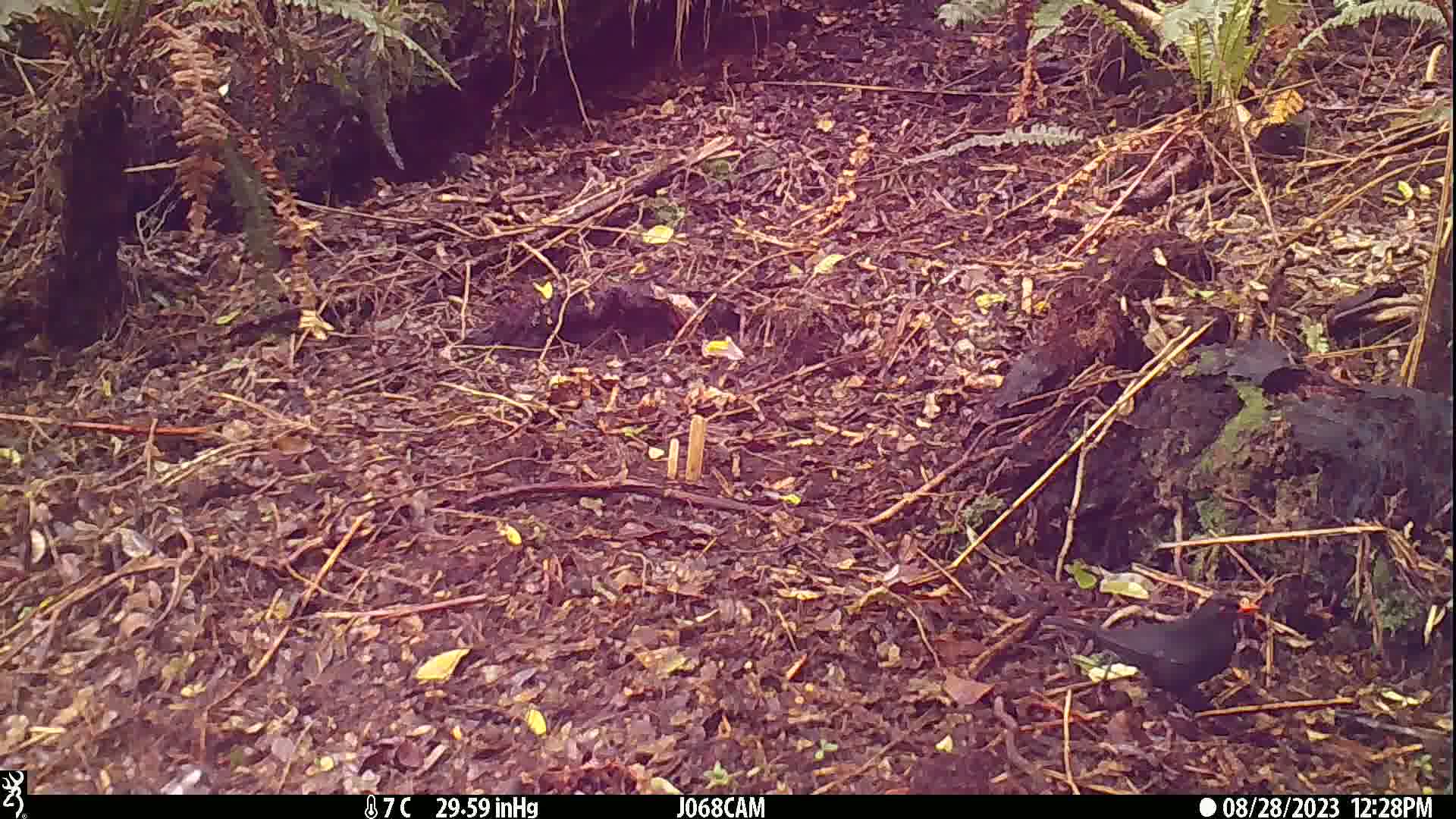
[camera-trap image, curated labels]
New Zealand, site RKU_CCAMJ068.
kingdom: Animalia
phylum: Chordata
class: Aves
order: Passeriformes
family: Turdidae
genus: Turdus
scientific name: Turdus merula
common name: eurasian blackbird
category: blackbird